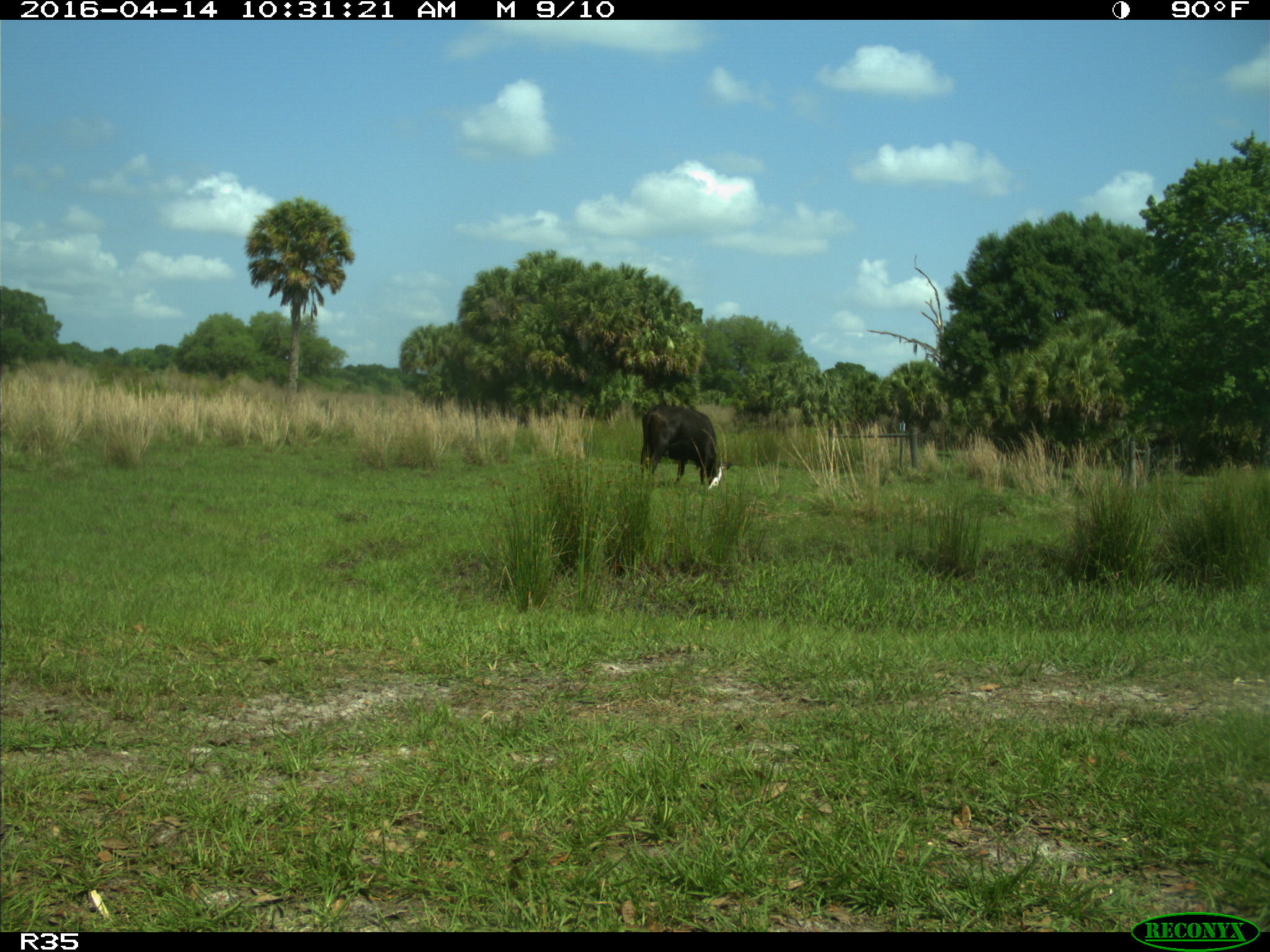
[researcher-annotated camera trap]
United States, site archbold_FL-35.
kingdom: Animalia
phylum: Chordata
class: Mammalia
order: Artiodactyla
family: Bovidae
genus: Bos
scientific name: Bos taurus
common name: domestic cow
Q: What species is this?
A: Bos taurus (domestic cow).